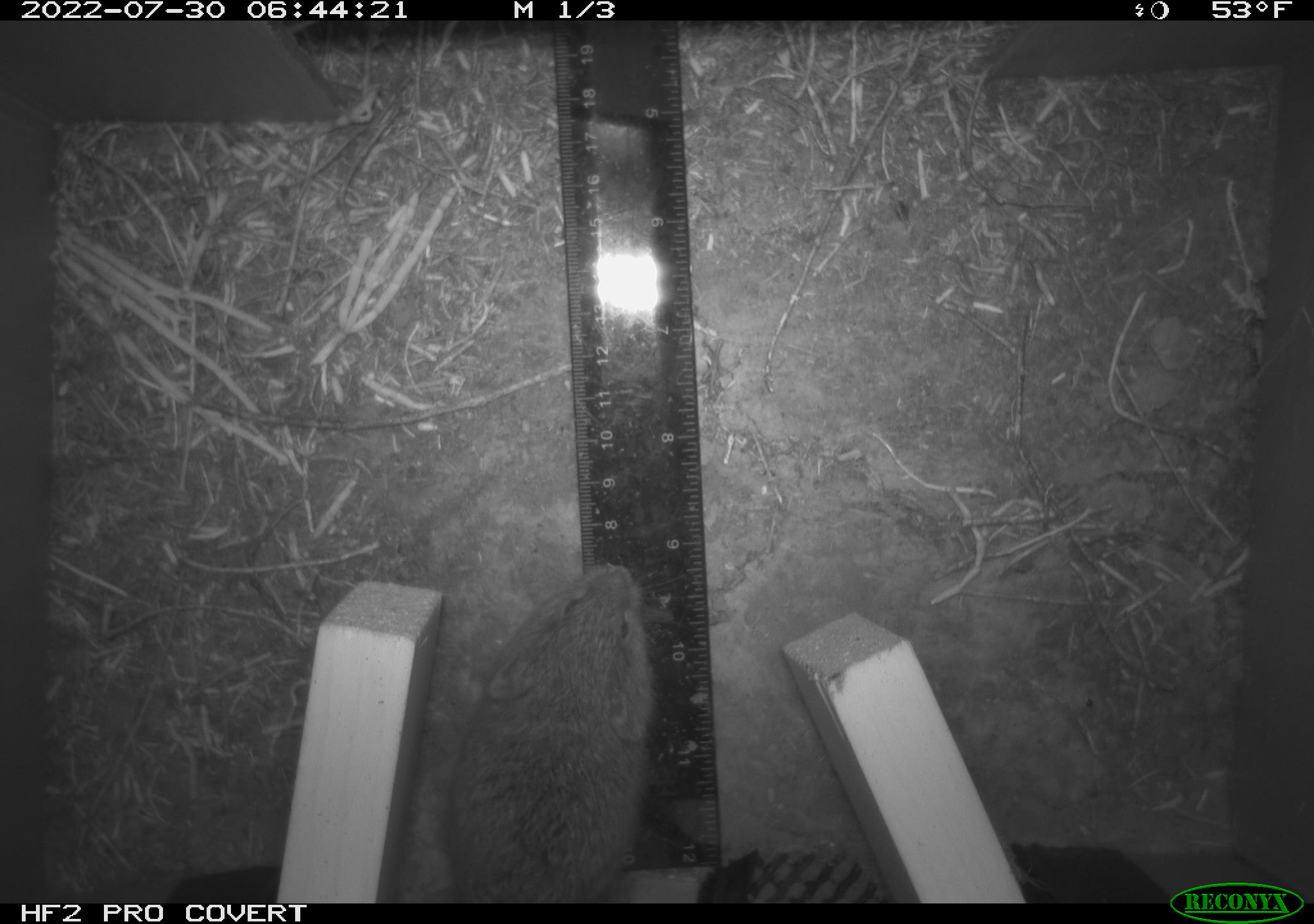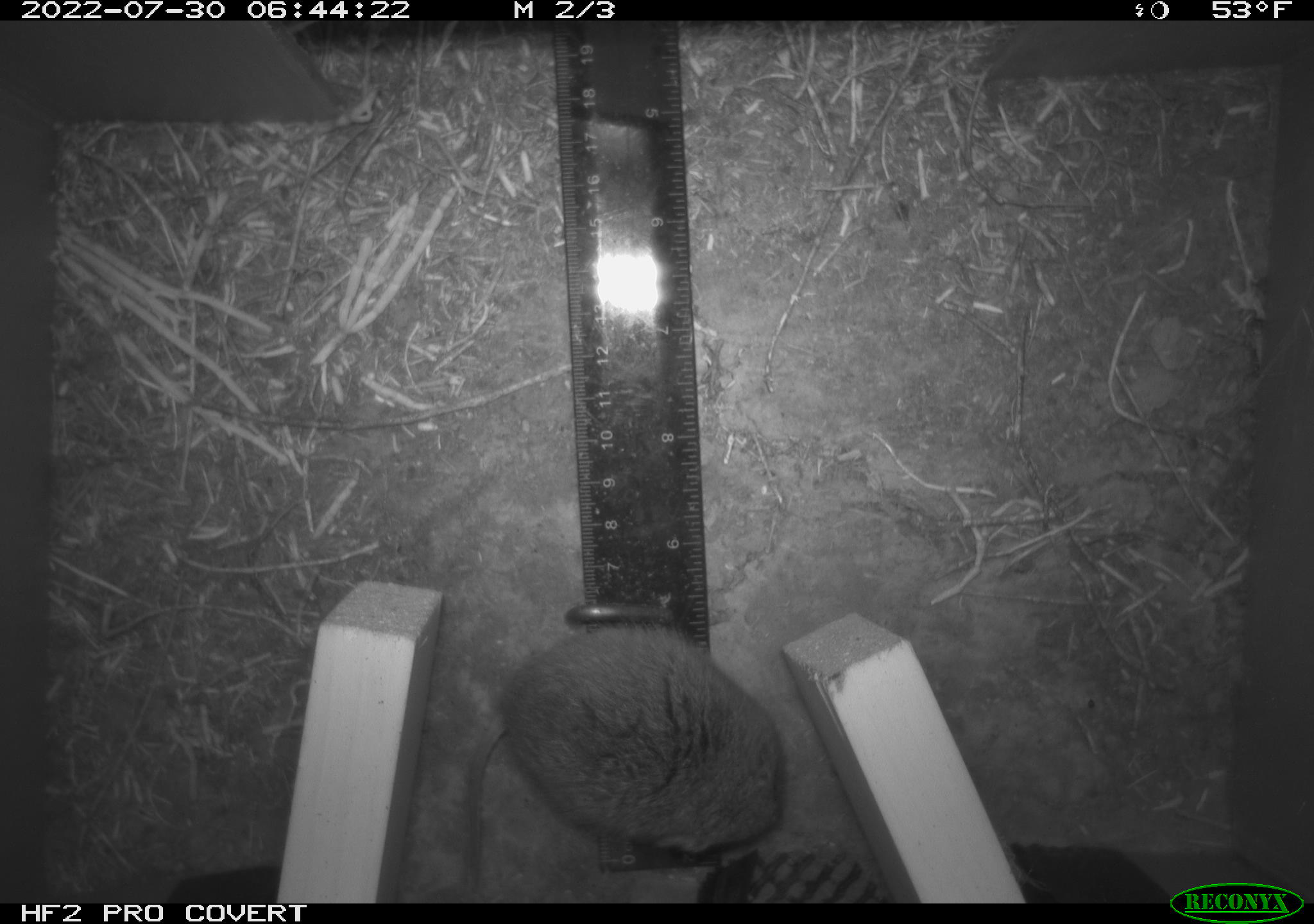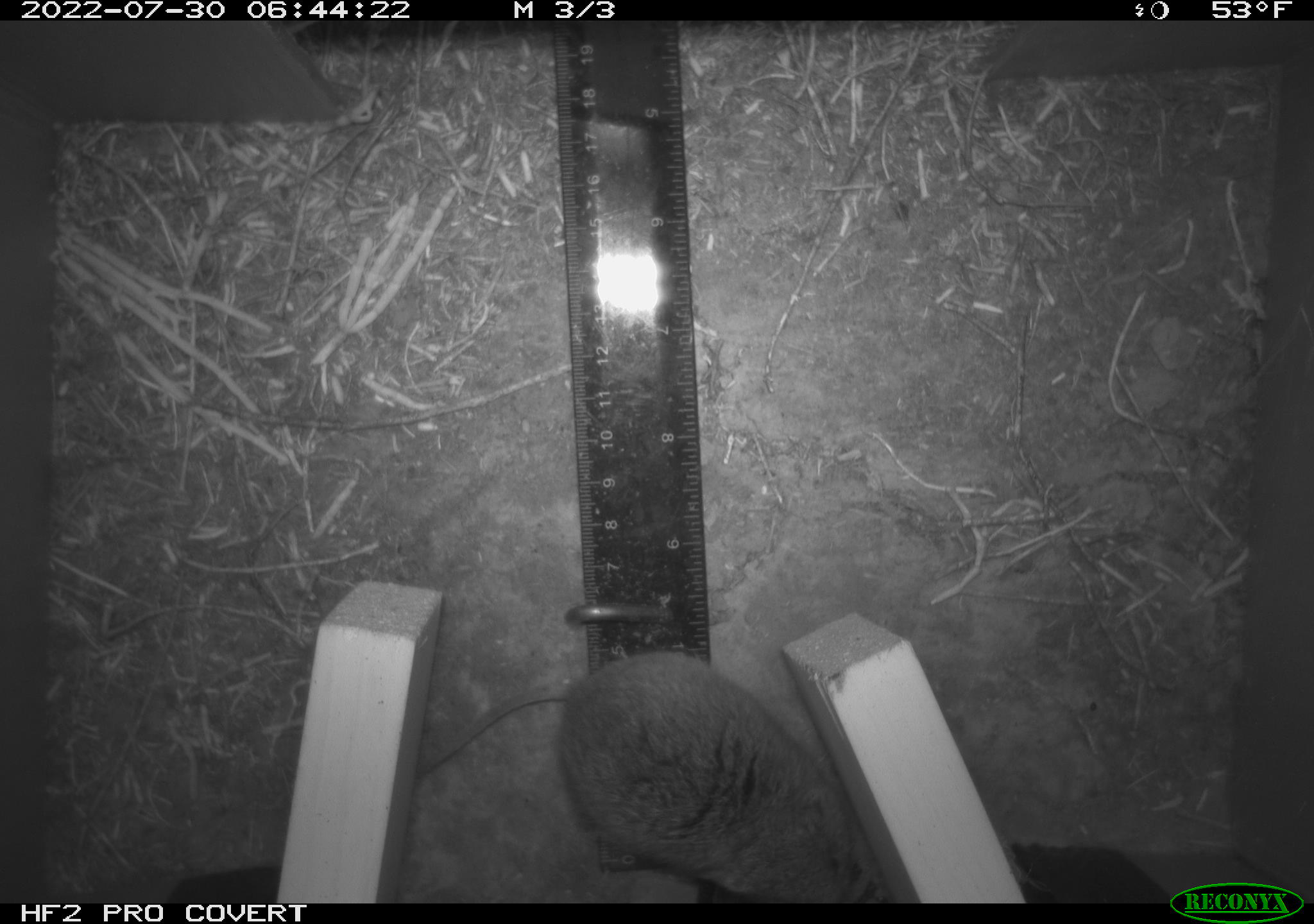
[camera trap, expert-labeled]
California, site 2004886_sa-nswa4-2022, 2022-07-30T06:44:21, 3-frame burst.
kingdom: Animalia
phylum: Chordata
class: Mammalia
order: Rodentia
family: Cricetidae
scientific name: Cricetidae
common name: hamsters, voles, lemmings, and allies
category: cricetidae family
Cricetidae family (hamsters, voles, lemmings, and allies) (Cricetidae).